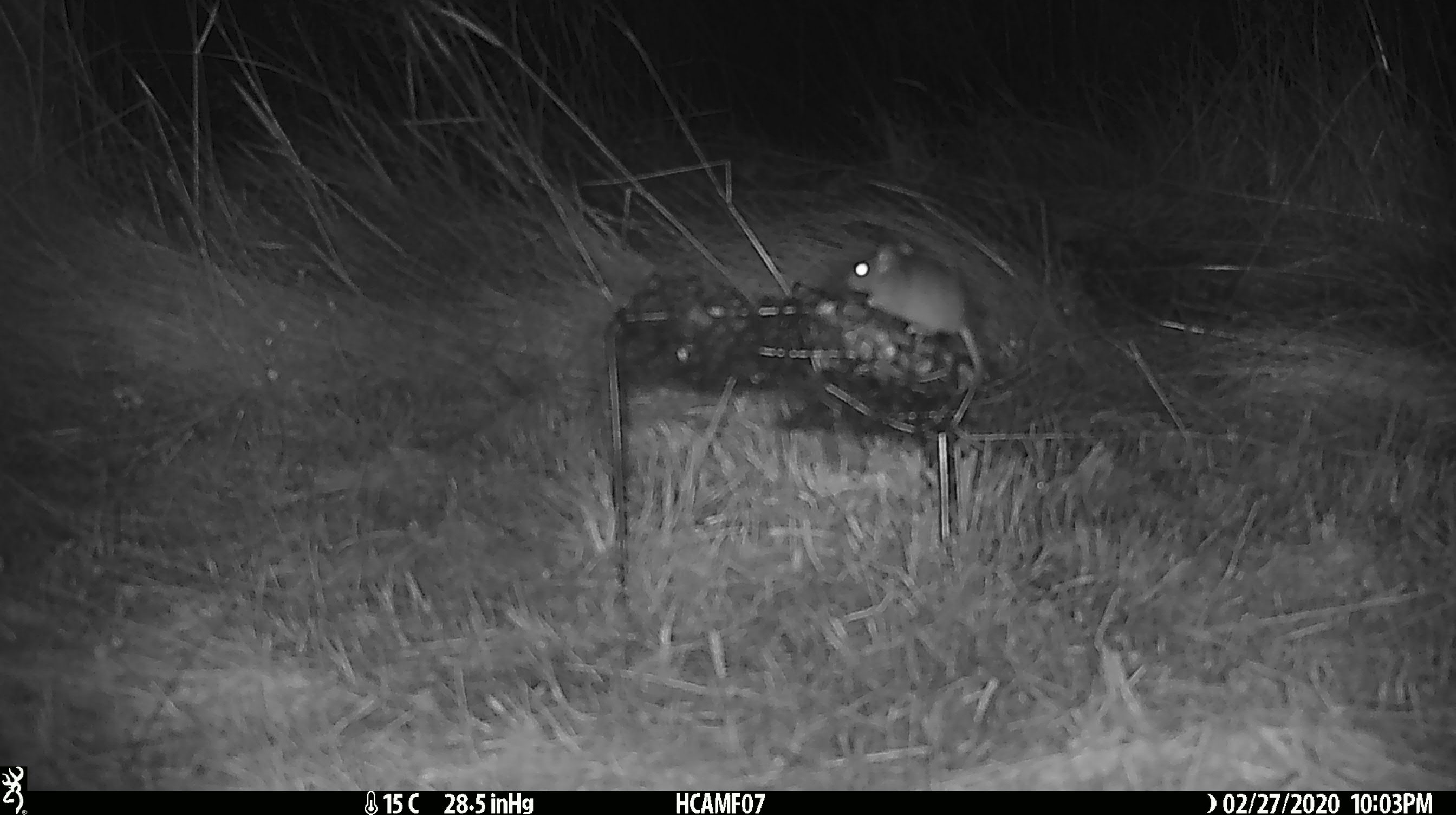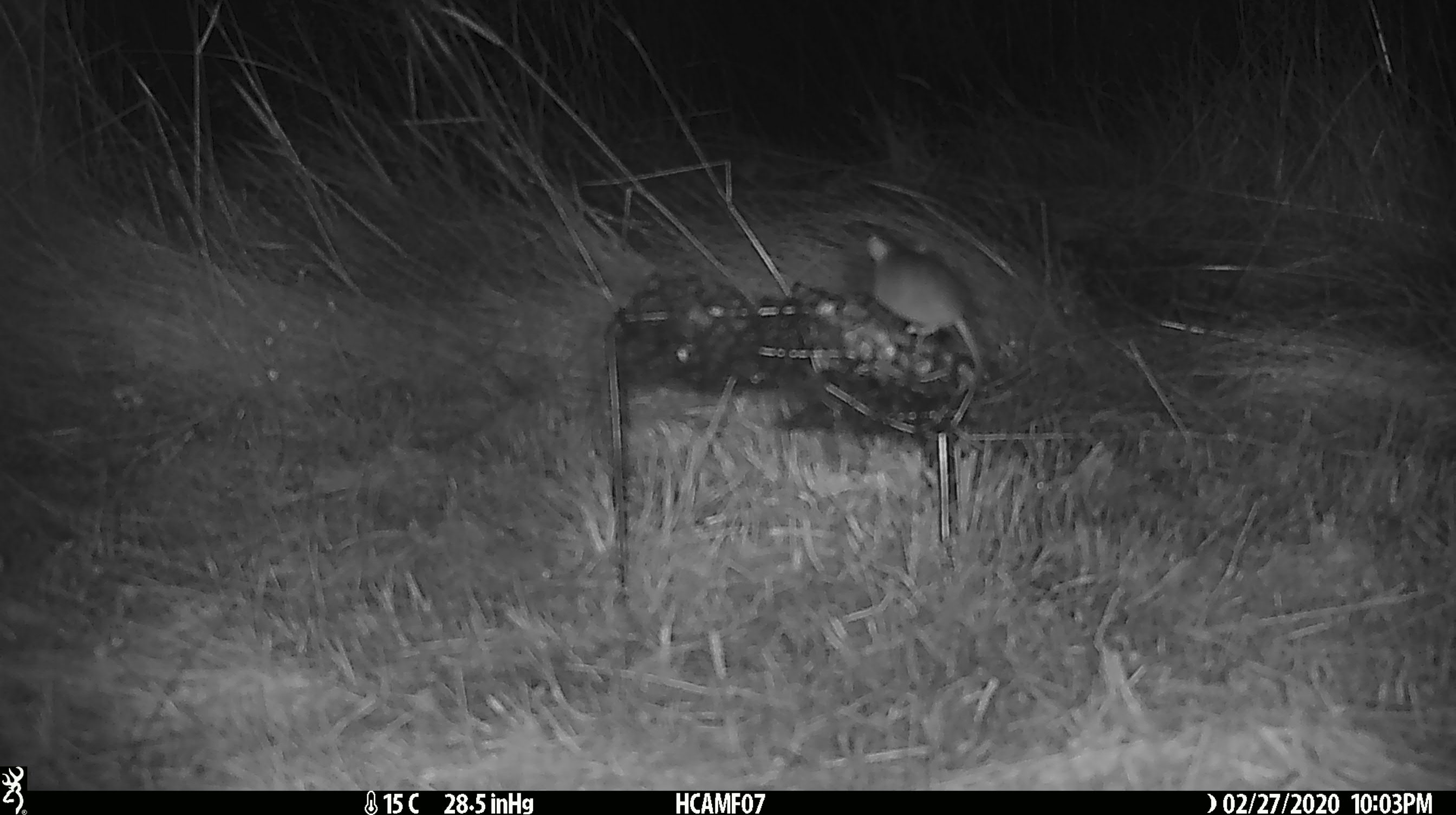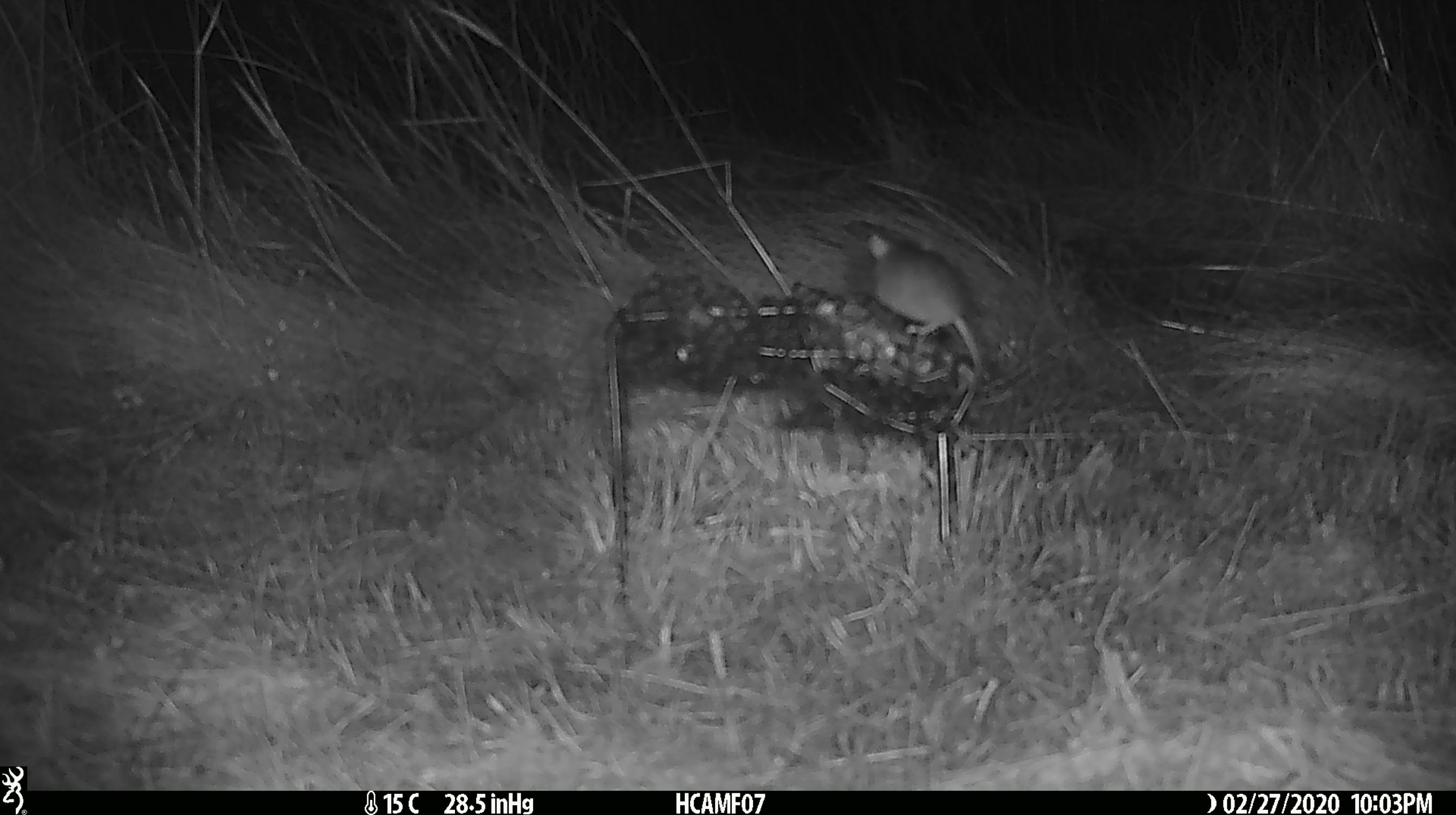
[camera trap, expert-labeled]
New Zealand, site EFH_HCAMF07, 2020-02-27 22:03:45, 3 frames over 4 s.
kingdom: Animalia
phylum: Chordata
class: Mammalia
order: Rodentia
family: Muridae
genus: Mus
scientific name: Mus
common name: mouse